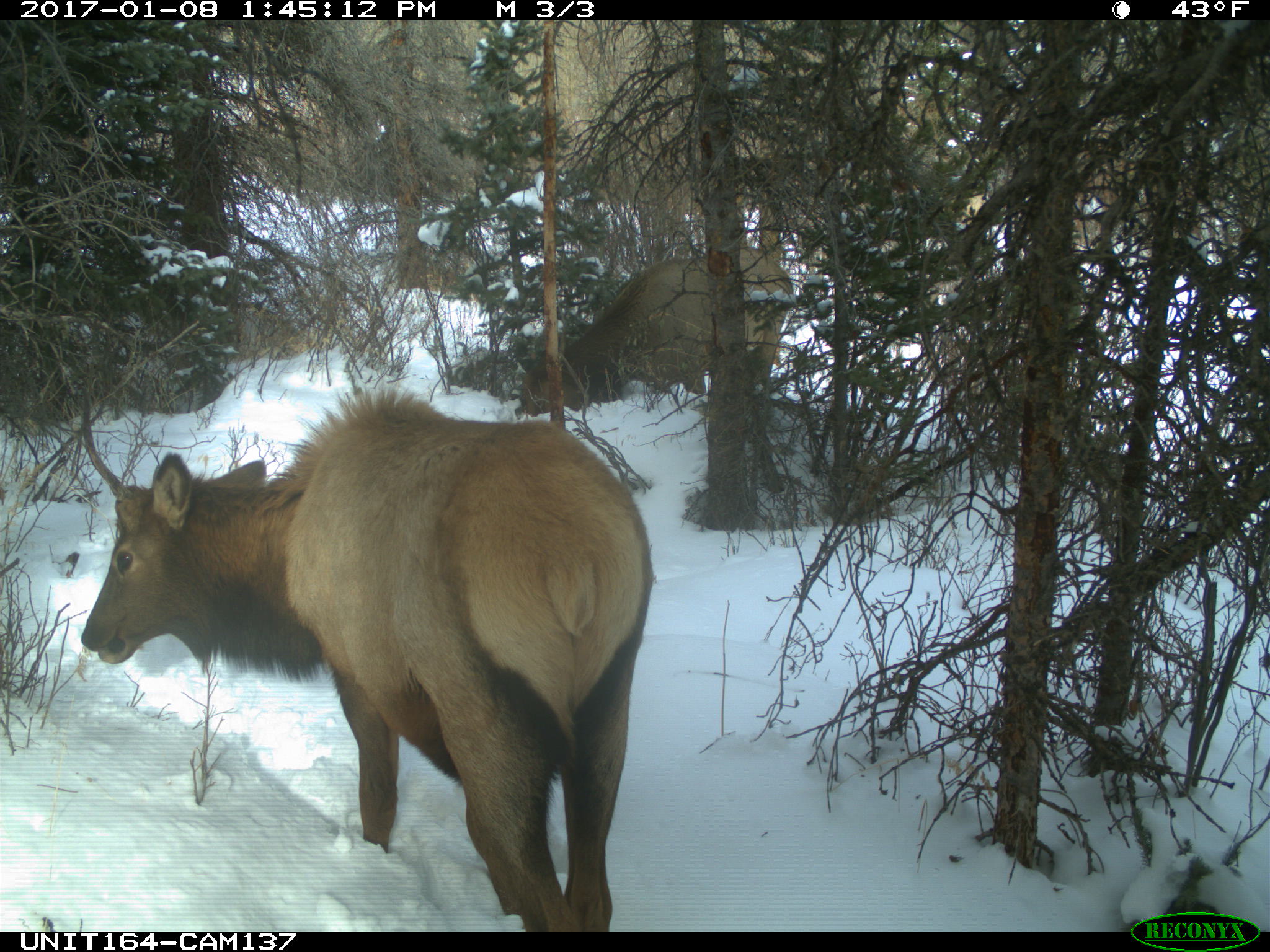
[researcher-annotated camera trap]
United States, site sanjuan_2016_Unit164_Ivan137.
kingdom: Animalia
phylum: Chordata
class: Mammalia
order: Artiodactyla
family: Cervidae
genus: Cervus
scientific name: Cervus elaphus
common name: red deer